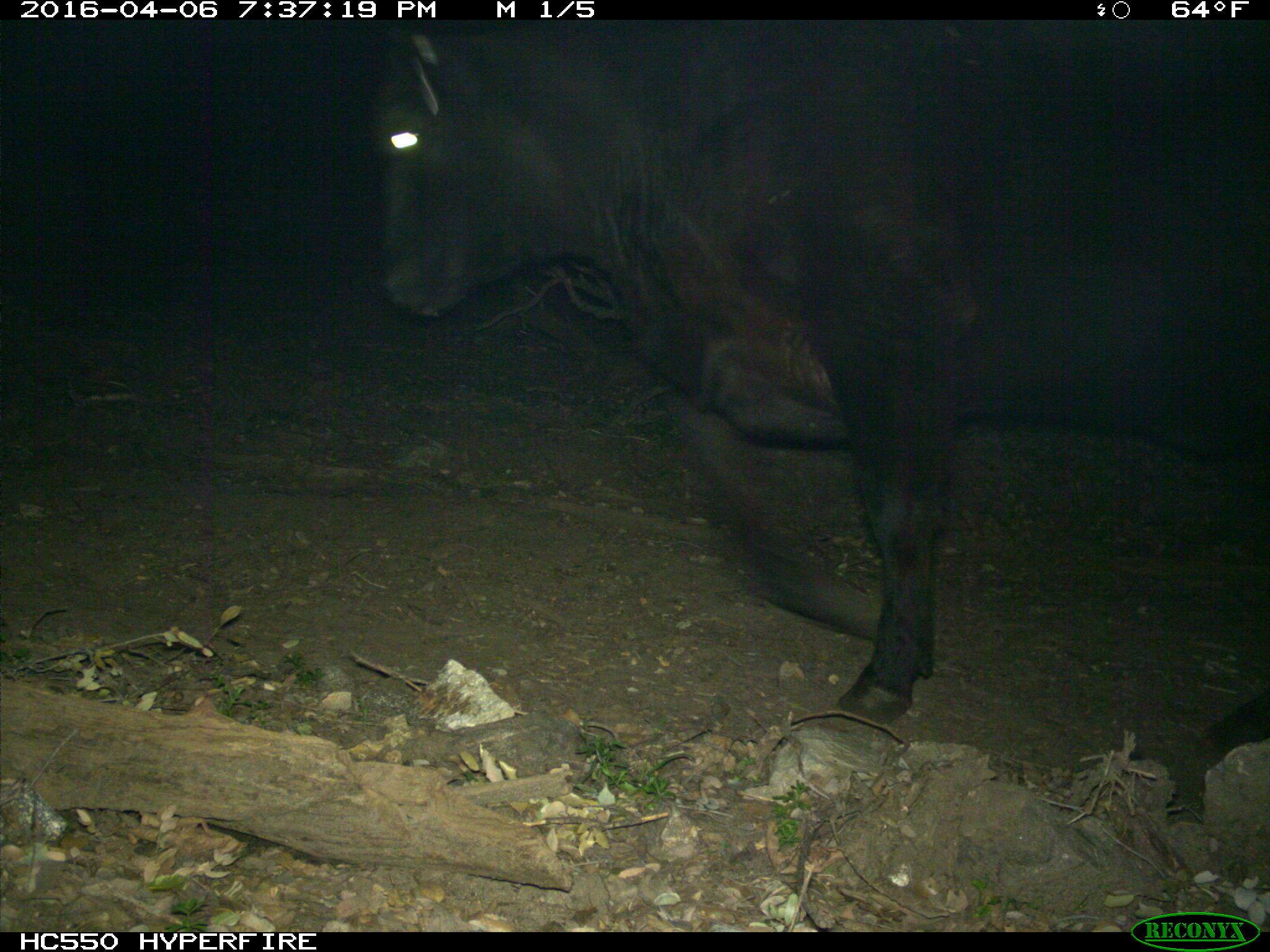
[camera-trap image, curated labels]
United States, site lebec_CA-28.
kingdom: Animalia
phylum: Chordata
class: Mammalia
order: Artiodactyla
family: Bovidae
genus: Bos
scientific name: Bos taurus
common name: domestic cow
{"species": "Bos taurus (domestic cow)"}